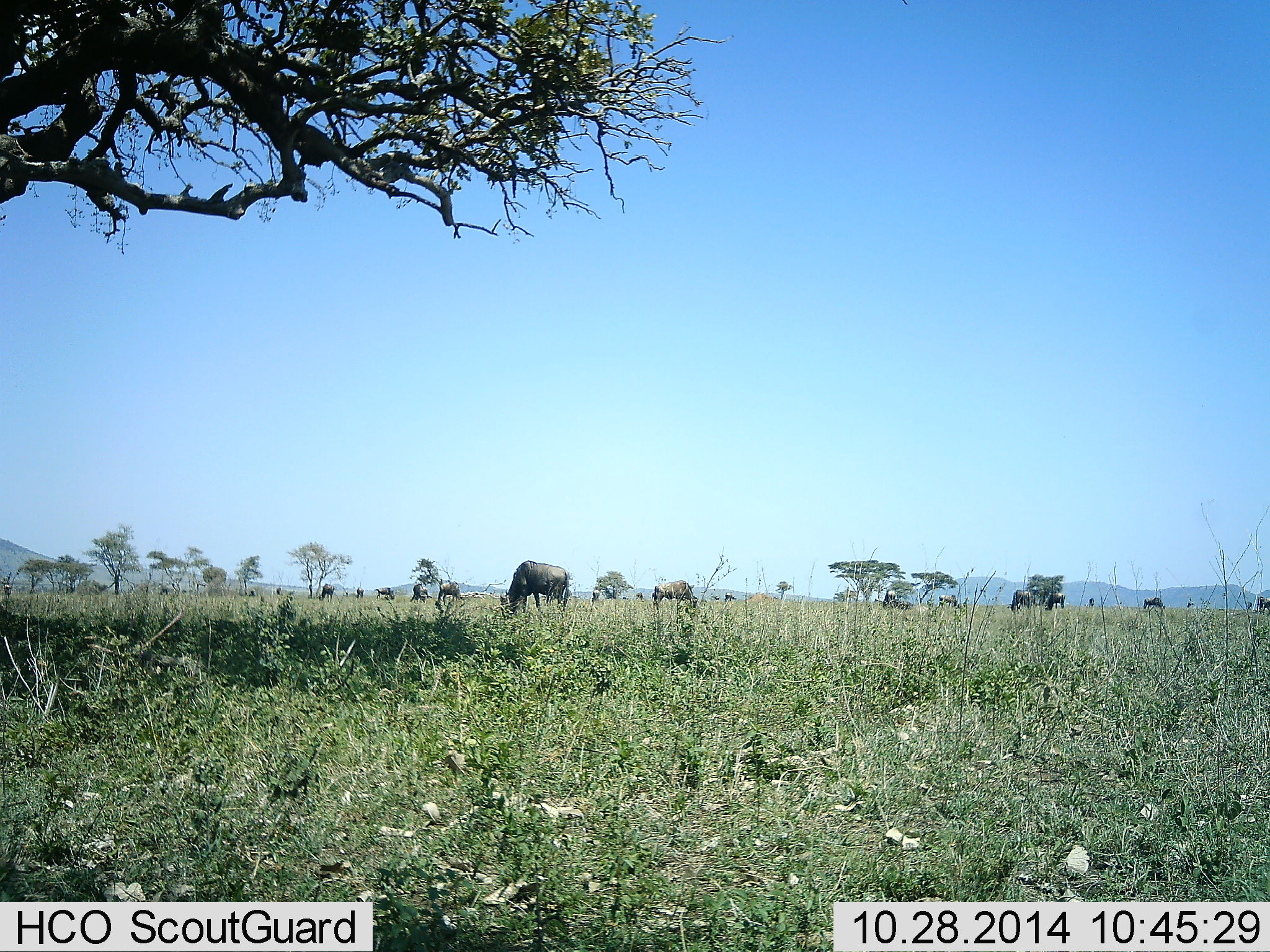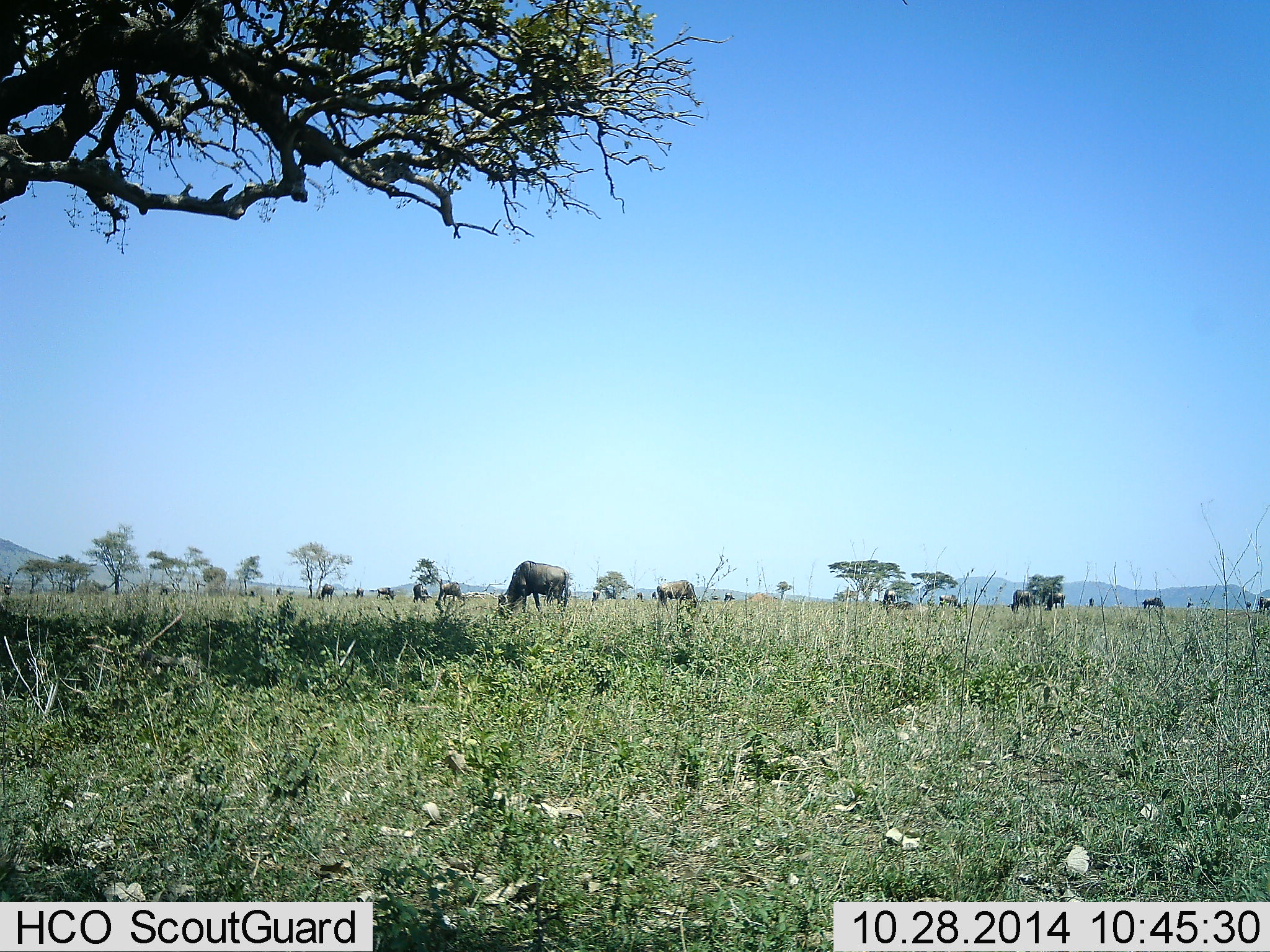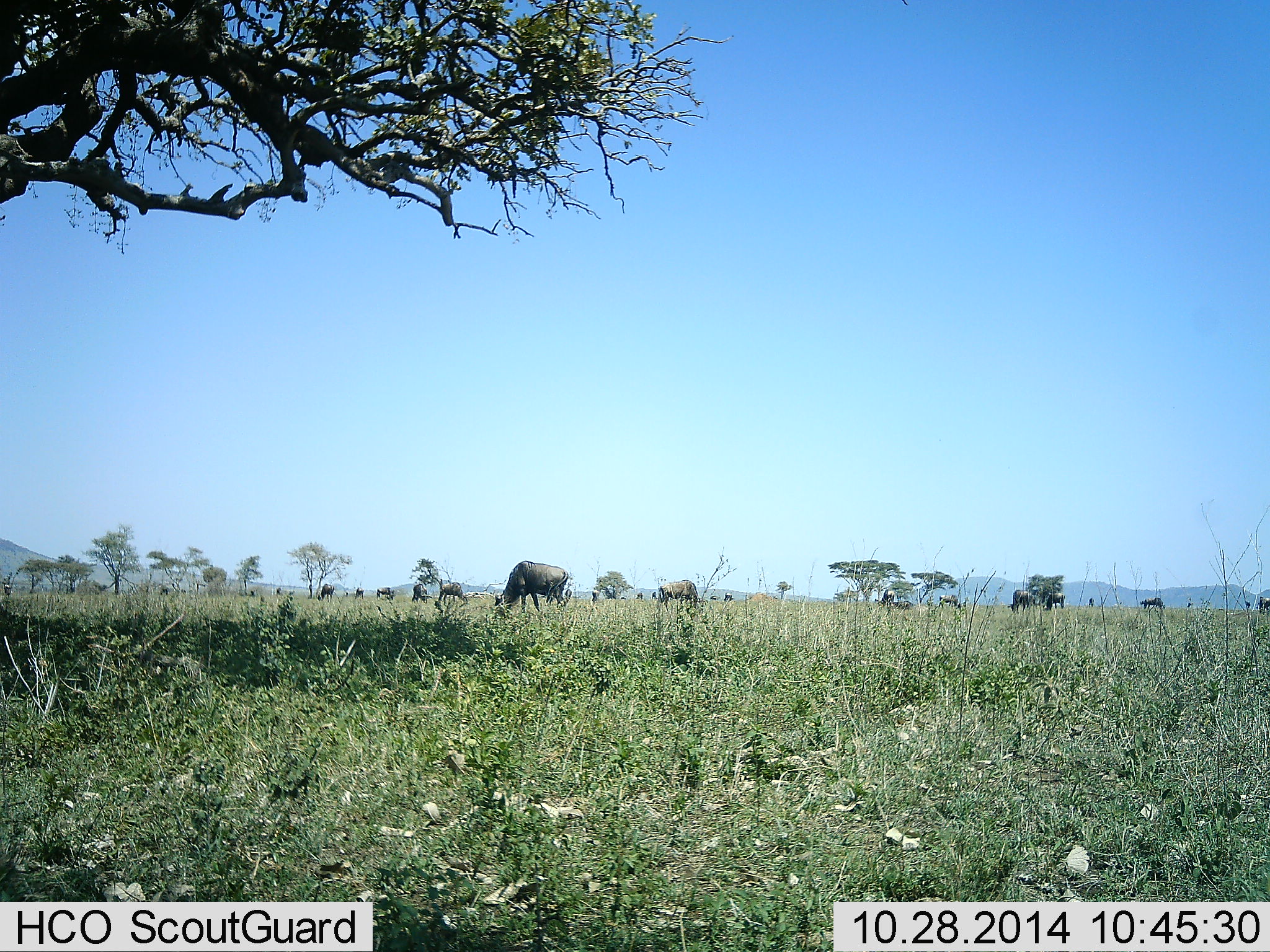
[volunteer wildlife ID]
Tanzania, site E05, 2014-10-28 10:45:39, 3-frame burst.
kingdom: Animalia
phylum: Chordata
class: Mammalia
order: Artiodactyla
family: Bovidae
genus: Connochaetes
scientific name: Connochaetes taurinus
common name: blue wildebeest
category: wildebeest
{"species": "wildebeest (blue wildebeest) (Connochaetes taurinus)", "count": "11-50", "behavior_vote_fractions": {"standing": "10%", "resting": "0%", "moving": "0%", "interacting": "0%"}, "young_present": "0%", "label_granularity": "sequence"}